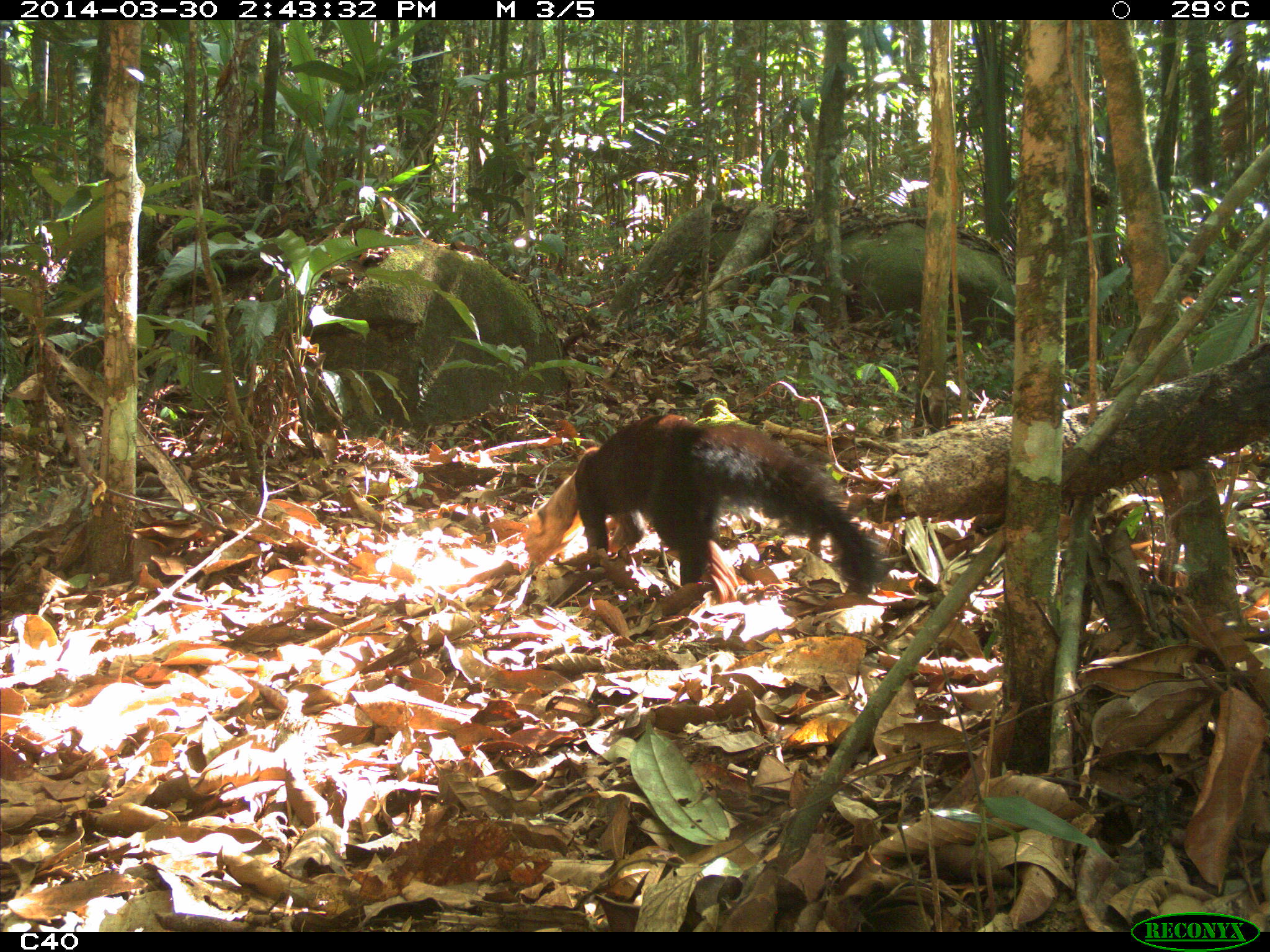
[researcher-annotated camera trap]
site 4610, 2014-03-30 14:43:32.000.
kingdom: Animalia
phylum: Chordata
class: Mammalia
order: Carnivora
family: Mustelidae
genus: Eira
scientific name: Eira barbara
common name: tayra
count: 1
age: adult